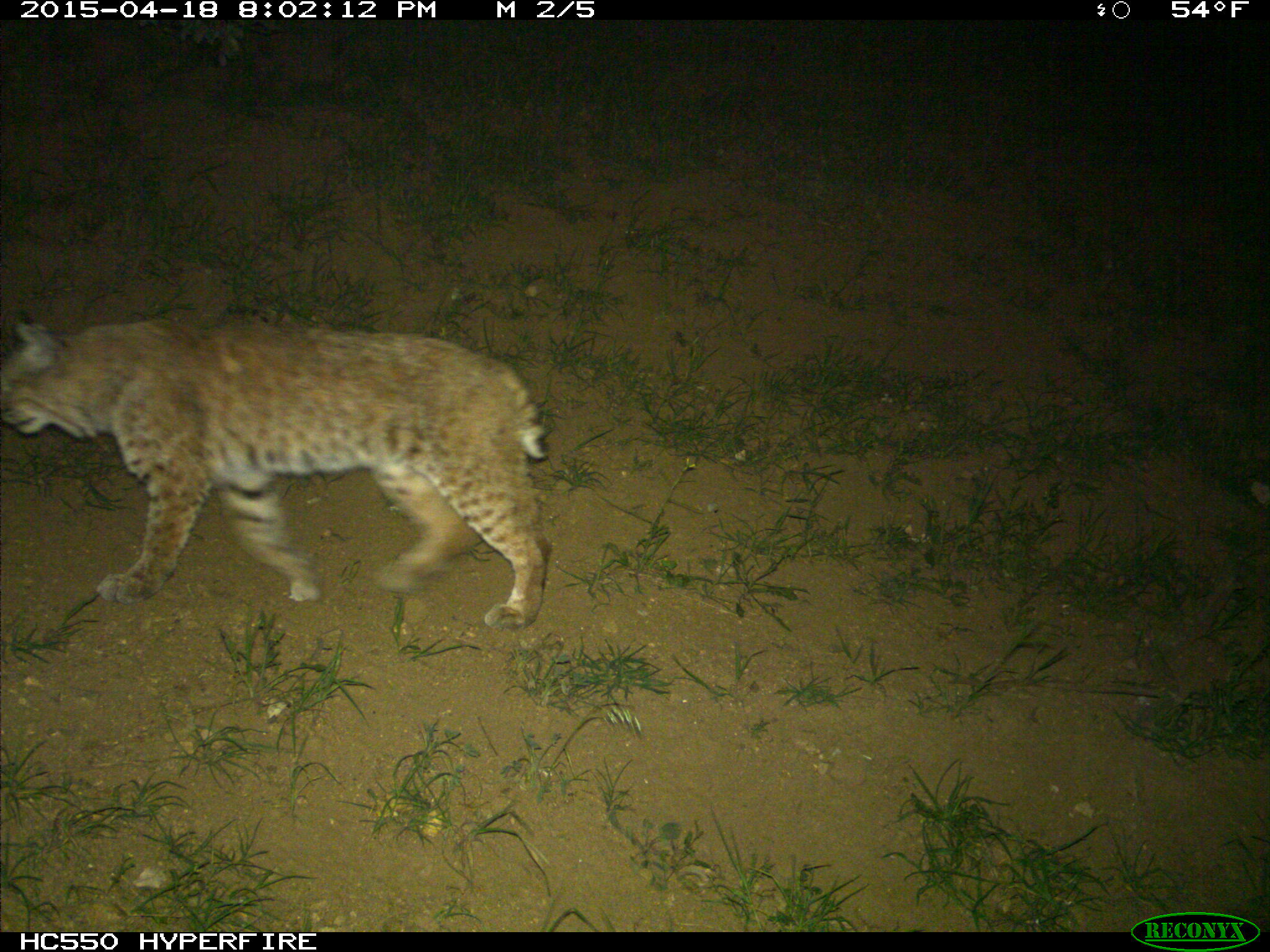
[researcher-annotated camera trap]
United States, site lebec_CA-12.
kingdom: Animalia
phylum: Chordata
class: Mammalia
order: Carnivora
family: Felidae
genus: Lynx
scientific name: Lynx rufus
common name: bobcat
Lynx rufus (bobcat).